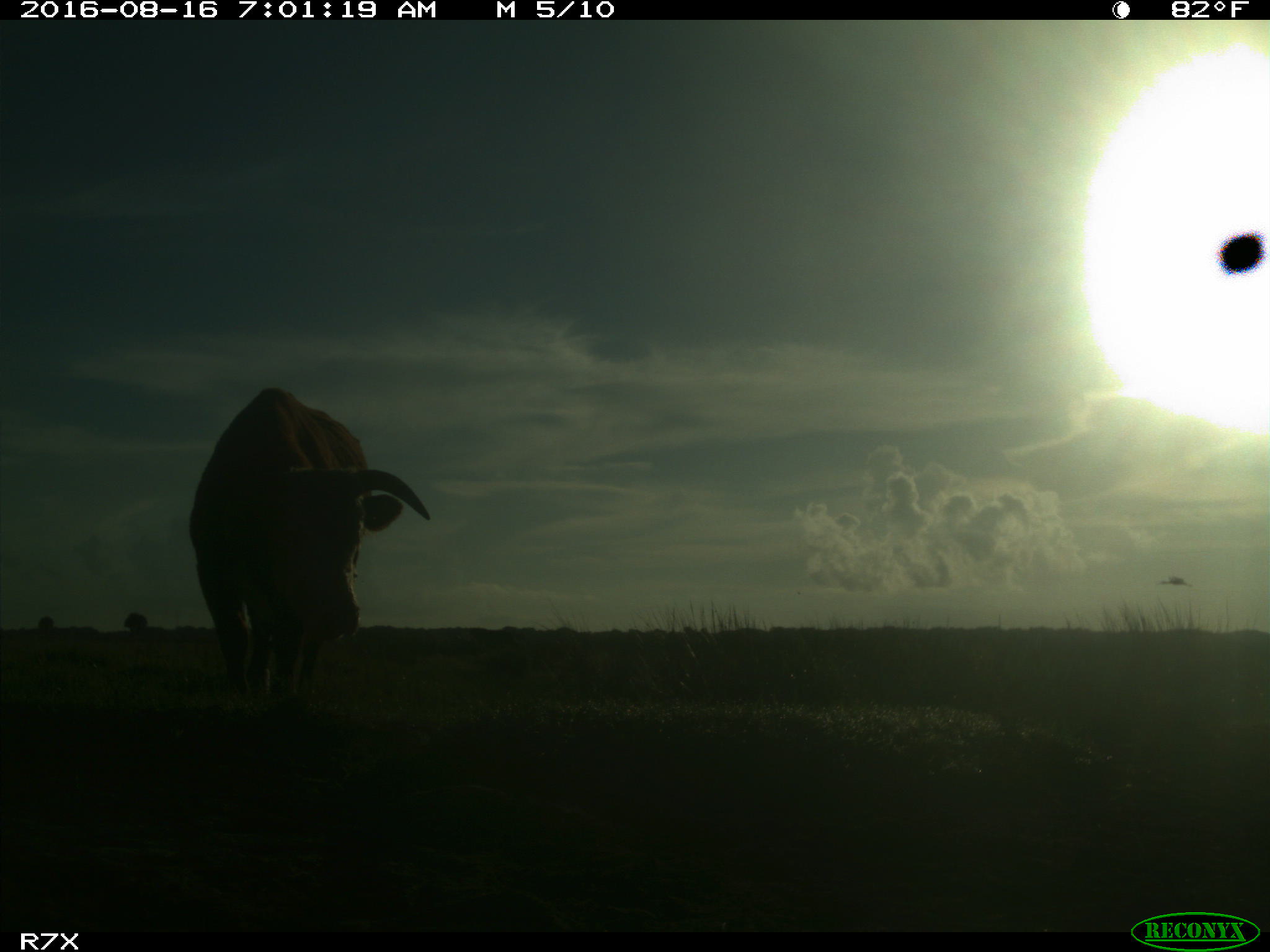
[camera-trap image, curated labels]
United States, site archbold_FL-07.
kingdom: Animalia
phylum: Chordata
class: Mammalia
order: Artiodactyla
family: Bovidae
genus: Bos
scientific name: Bos taurus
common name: domestic cow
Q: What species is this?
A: Bos taurus (domestic cow).